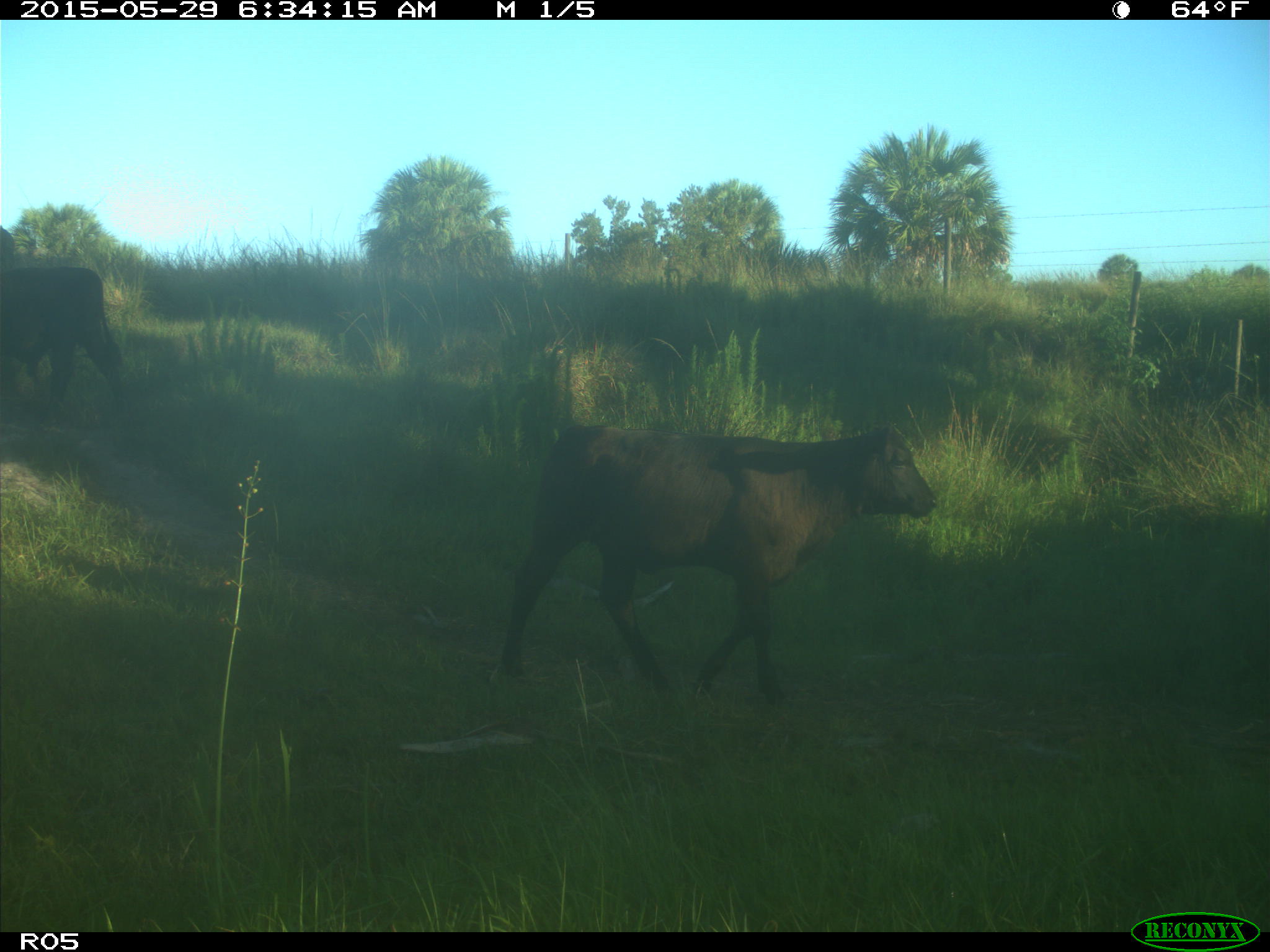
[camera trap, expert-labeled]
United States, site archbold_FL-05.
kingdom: Animalia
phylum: Chordata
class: Mammalia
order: Artiodactyla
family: Bovidae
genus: Bos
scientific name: Bos taurus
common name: domestic cow